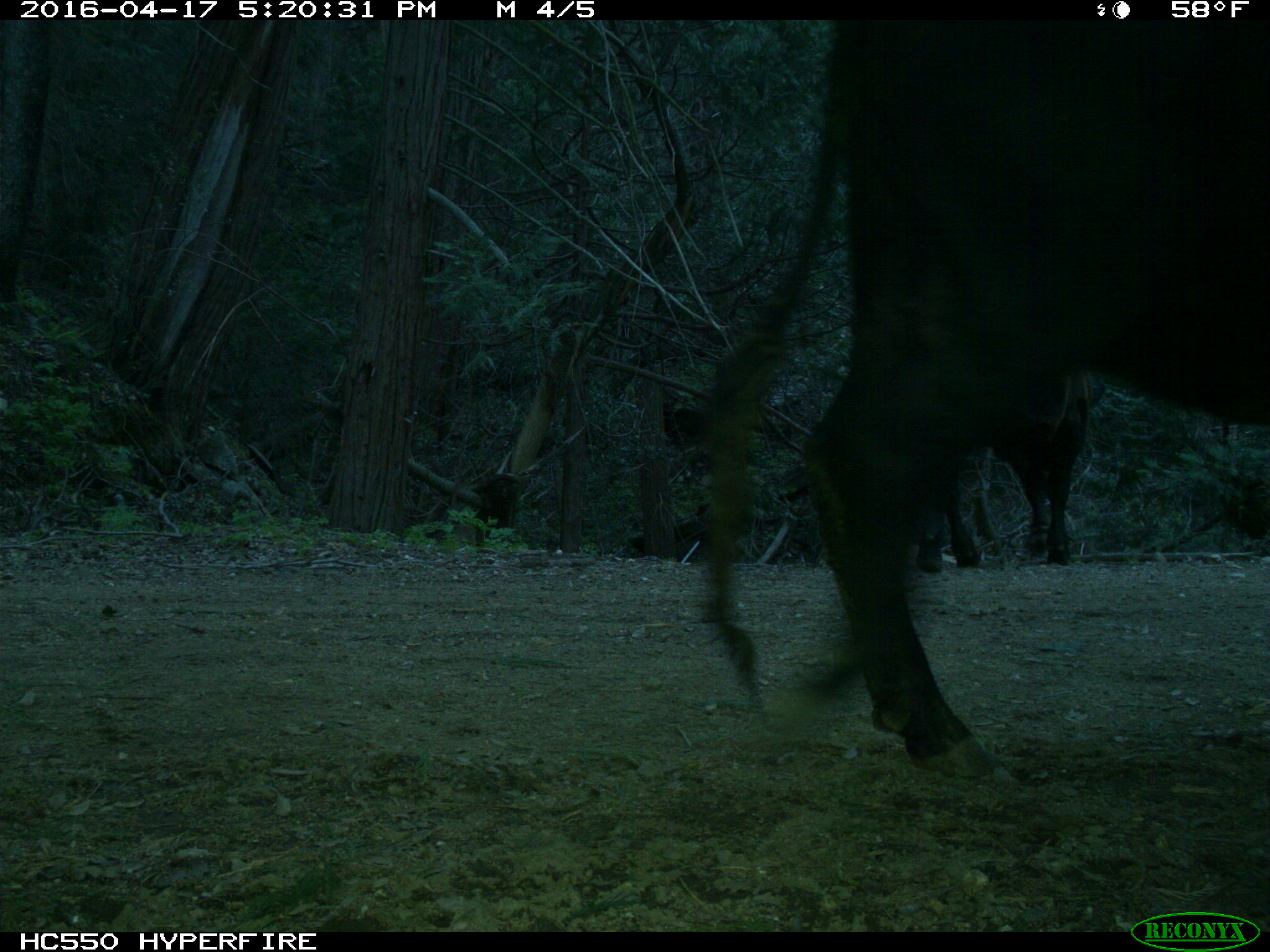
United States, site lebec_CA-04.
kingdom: Animalia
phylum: Chordata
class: Mammalia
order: Artiodactyla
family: Bovidae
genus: Bos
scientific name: Bos taurus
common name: domestic cow